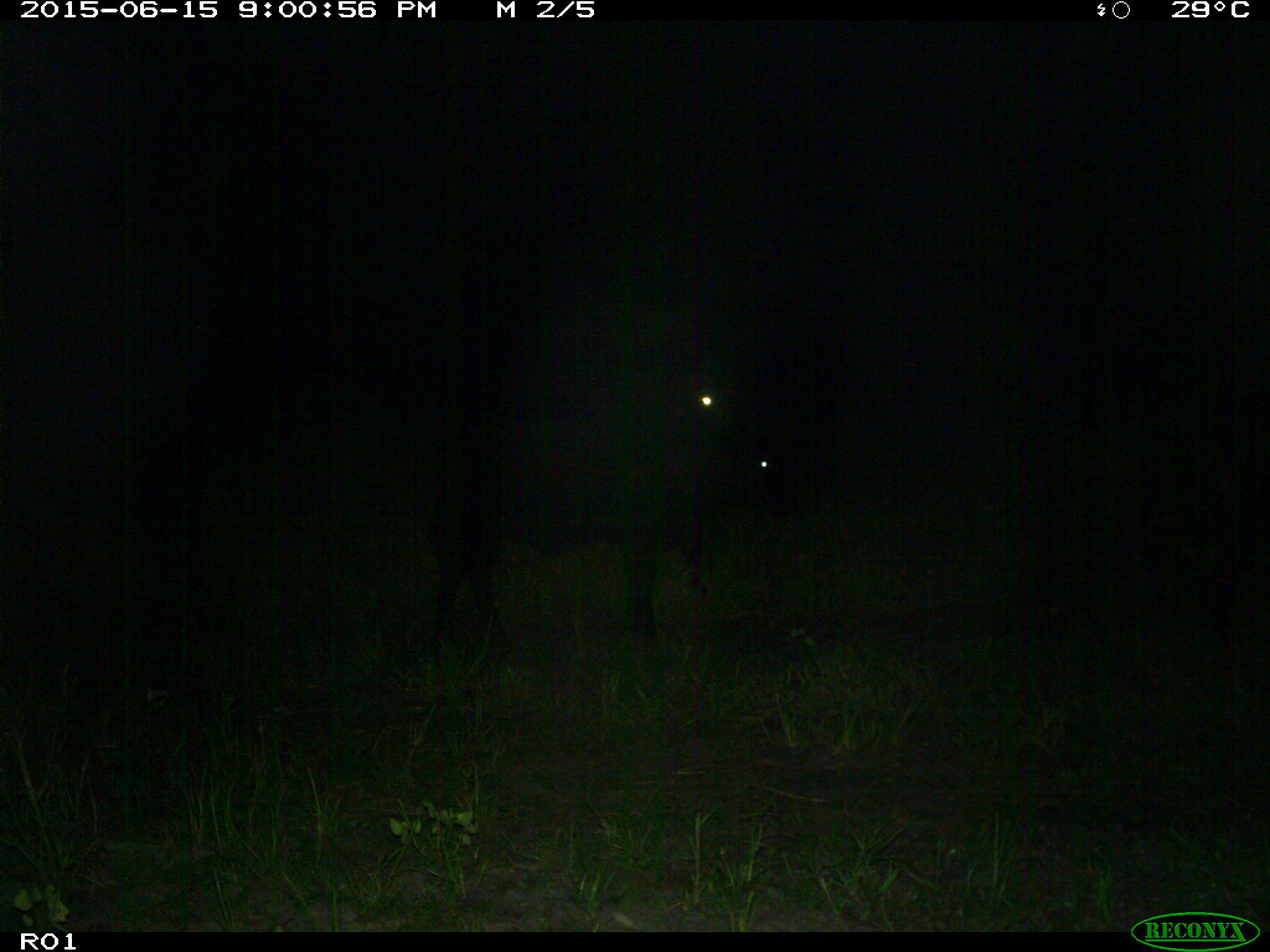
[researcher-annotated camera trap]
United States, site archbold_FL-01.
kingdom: Animalia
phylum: Chordata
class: Mammalia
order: Artiodactyla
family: Bovidae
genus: Bos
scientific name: Bos taurus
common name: domestic cow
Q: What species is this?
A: Bos taurus (domestic cow).